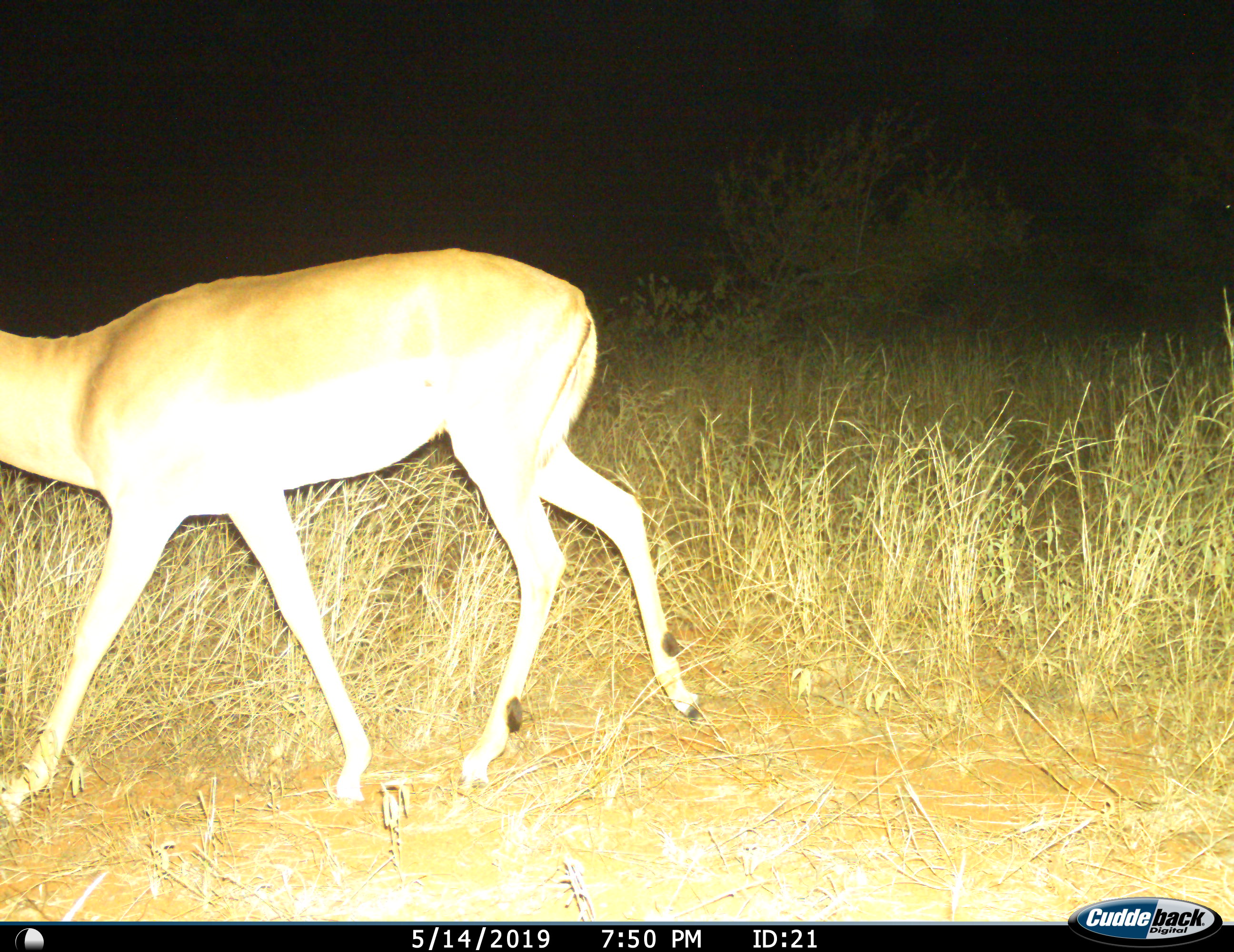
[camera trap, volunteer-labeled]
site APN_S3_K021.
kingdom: Animalia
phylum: Chordata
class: Mammalia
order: Artiodactyla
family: Bovidae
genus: Aepyceros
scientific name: Aepyceros melampus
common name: impala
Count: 1.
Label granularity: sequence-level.